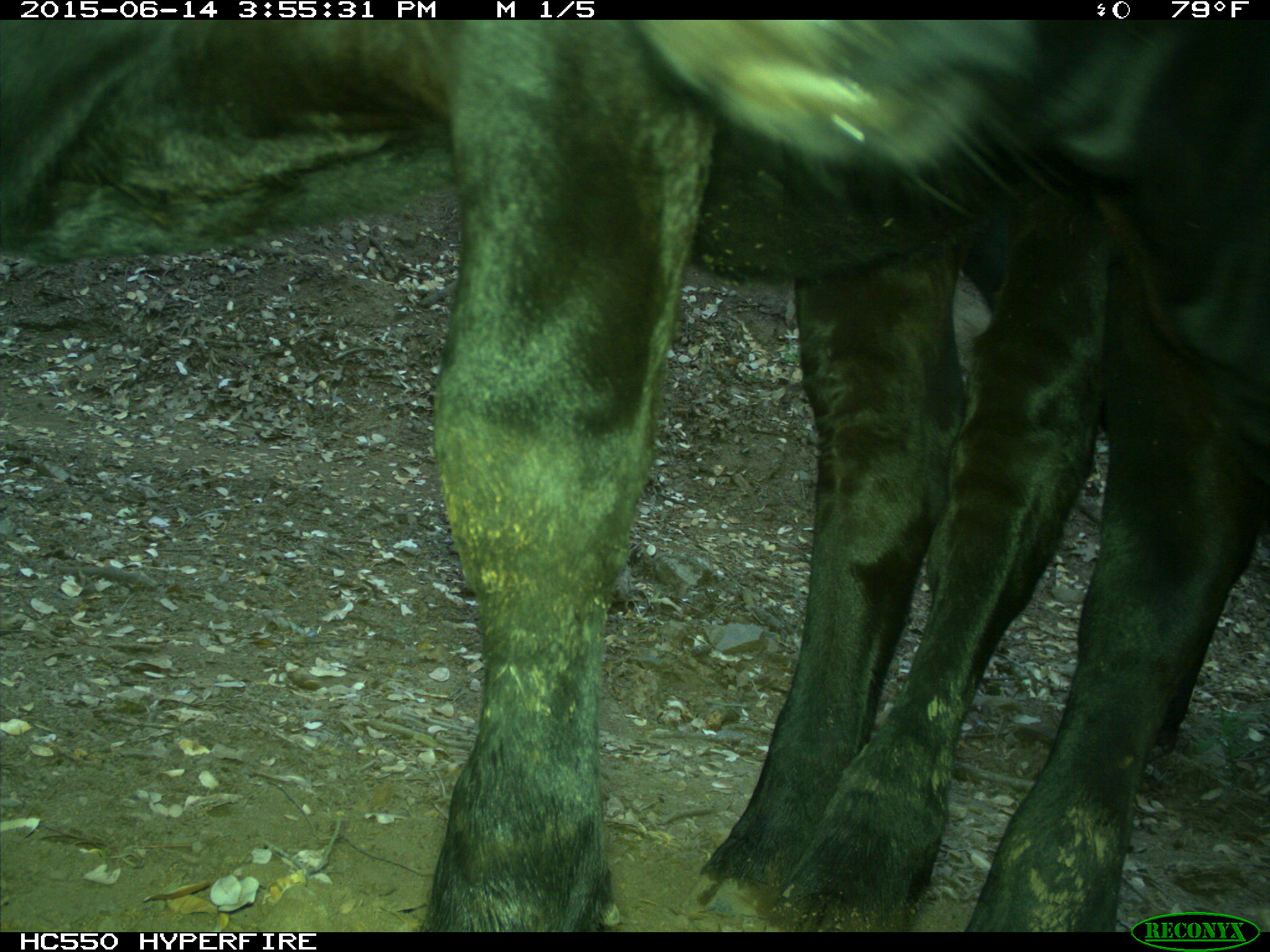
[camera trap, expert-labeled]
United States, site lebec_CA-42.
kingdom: Animalia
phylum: Chordata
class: Mammalia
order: Artiodactyla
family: Bovidae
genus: Bos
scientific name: Bos taurus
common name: domestic cow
Bos taurus (domestic cow).